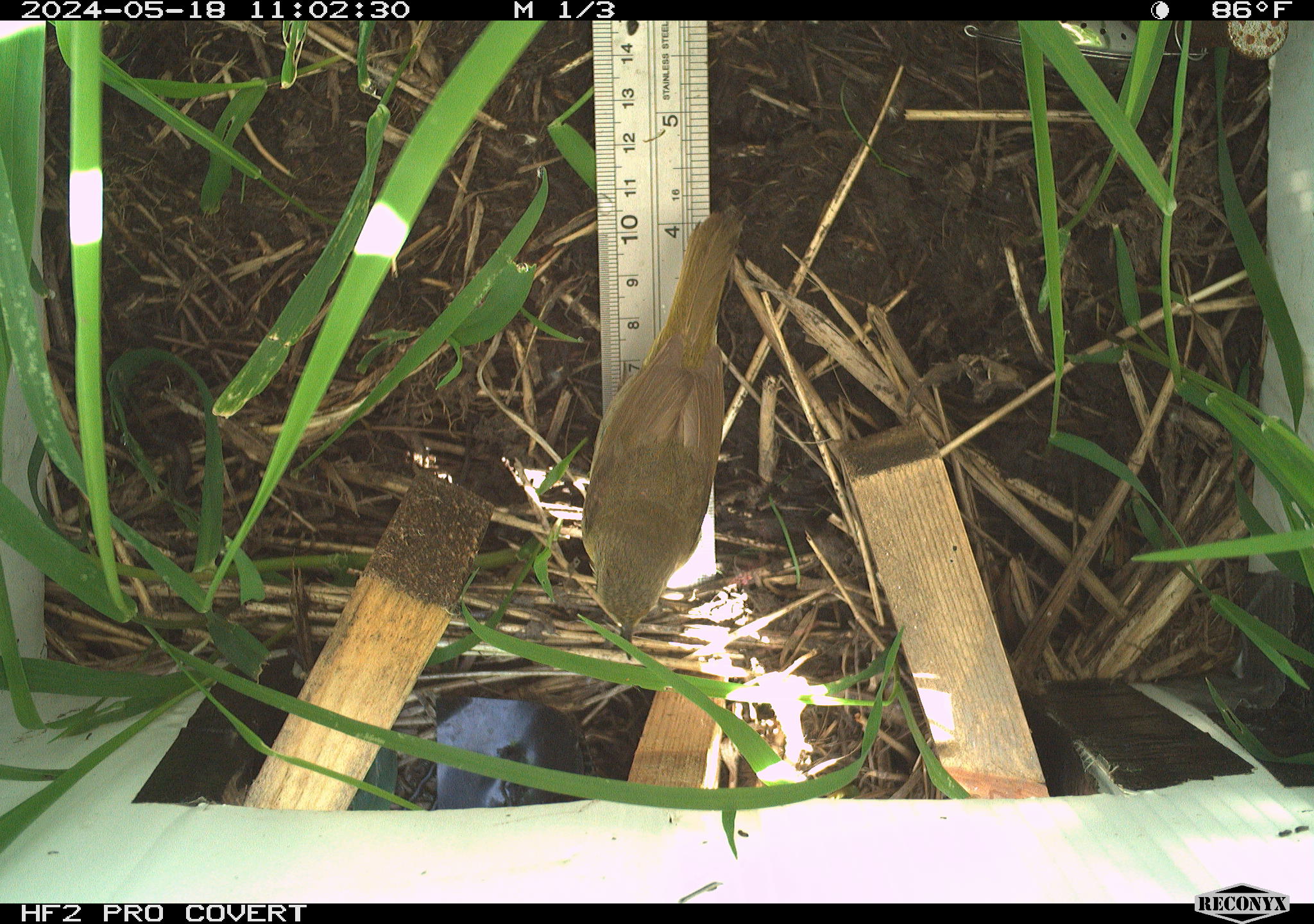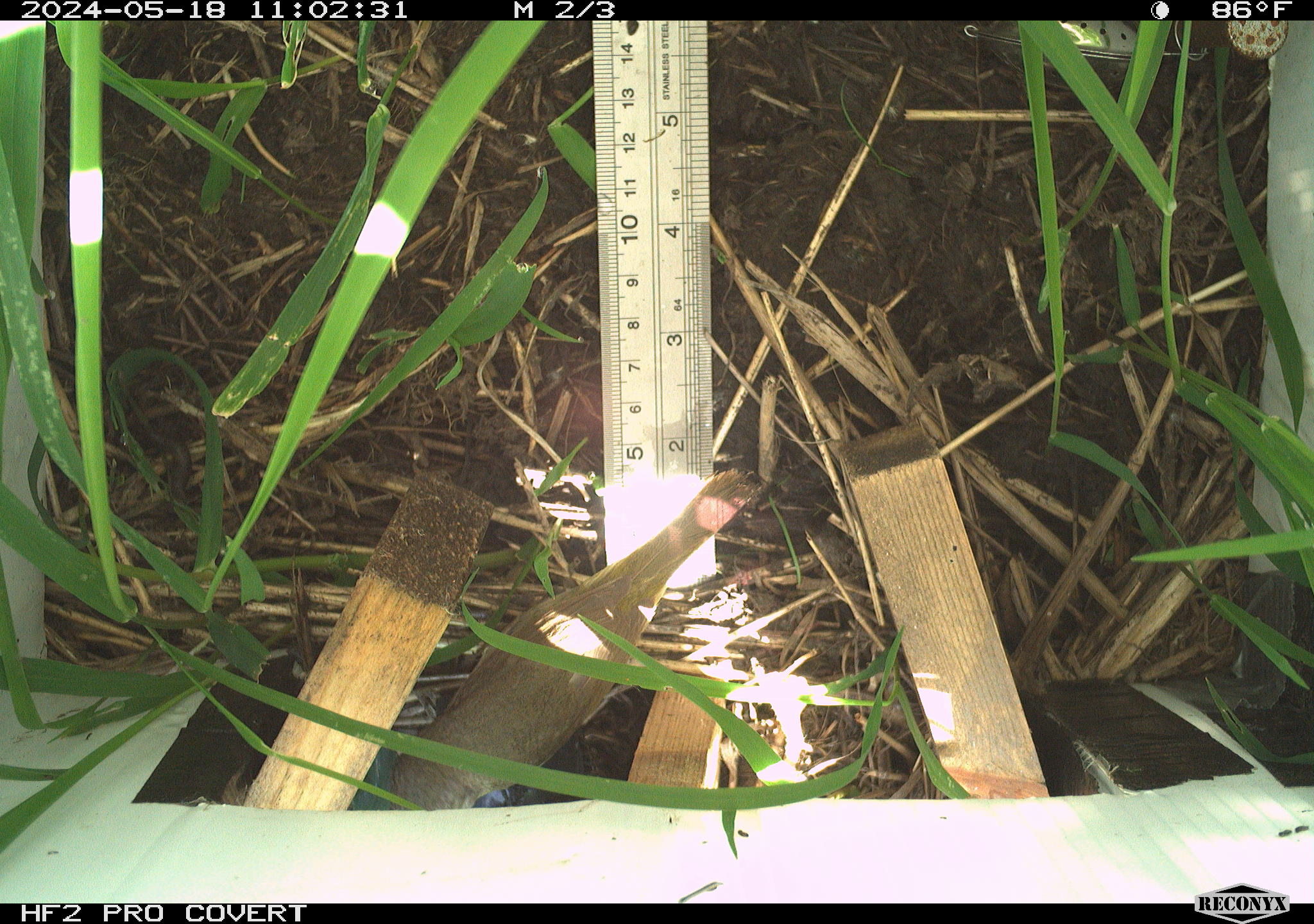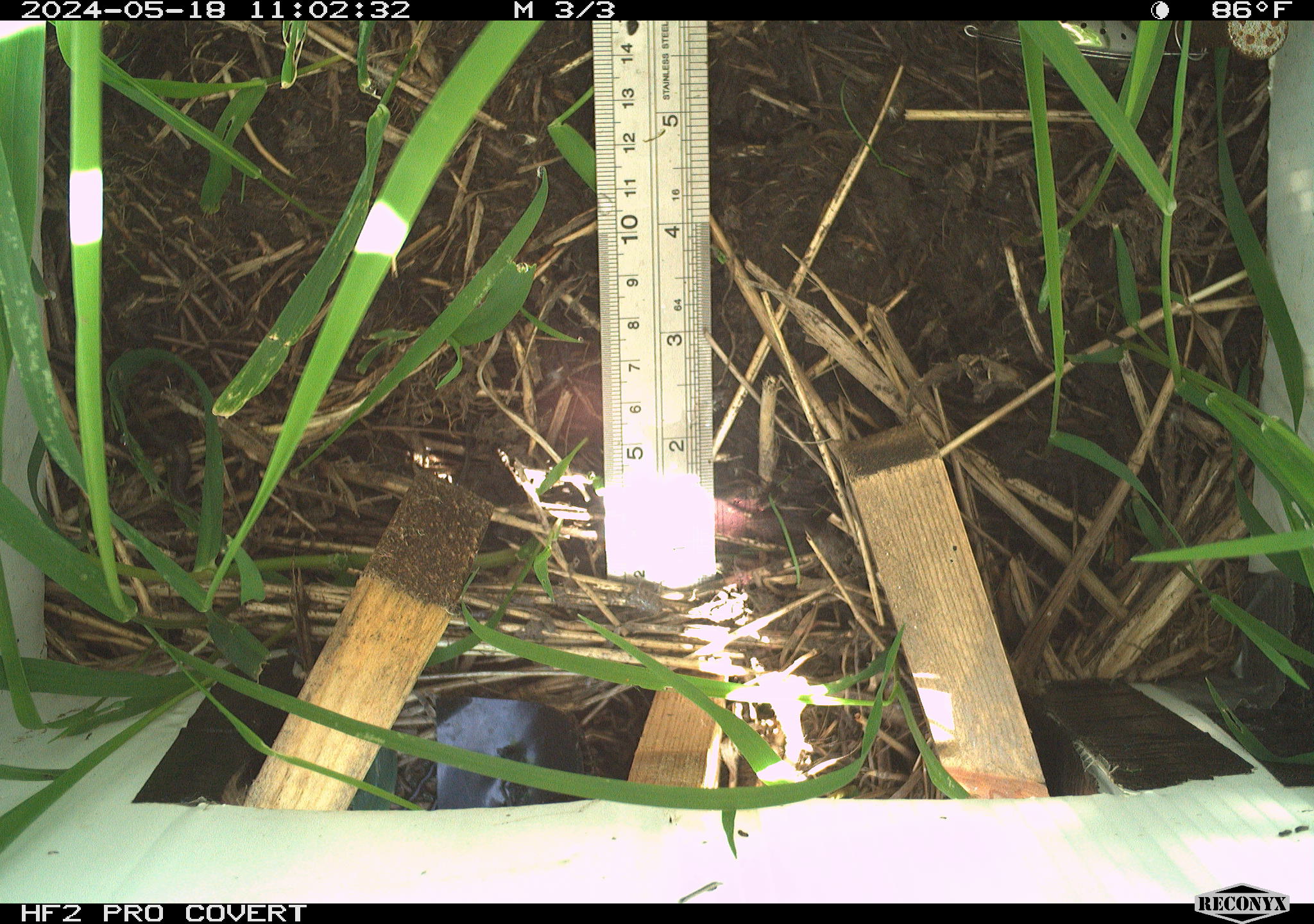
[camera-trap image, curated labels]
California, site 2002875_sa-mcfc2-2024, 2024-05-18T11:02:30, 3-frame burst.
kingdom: Animalia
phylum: Chordata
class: Aves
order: Passeriformes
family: Parulidae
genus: Geothlypis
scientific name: Geothlypis trichas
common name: common yellowthroat